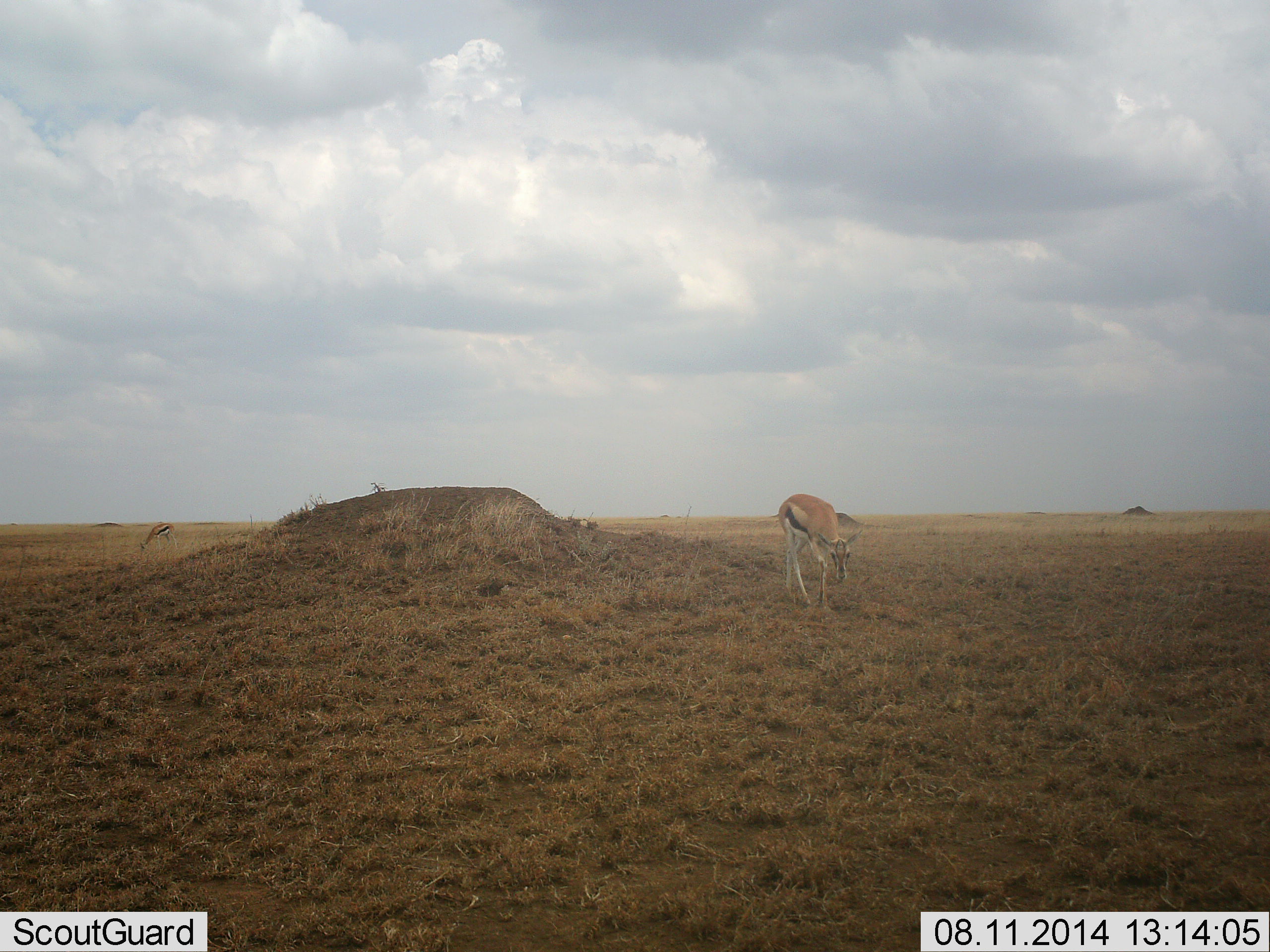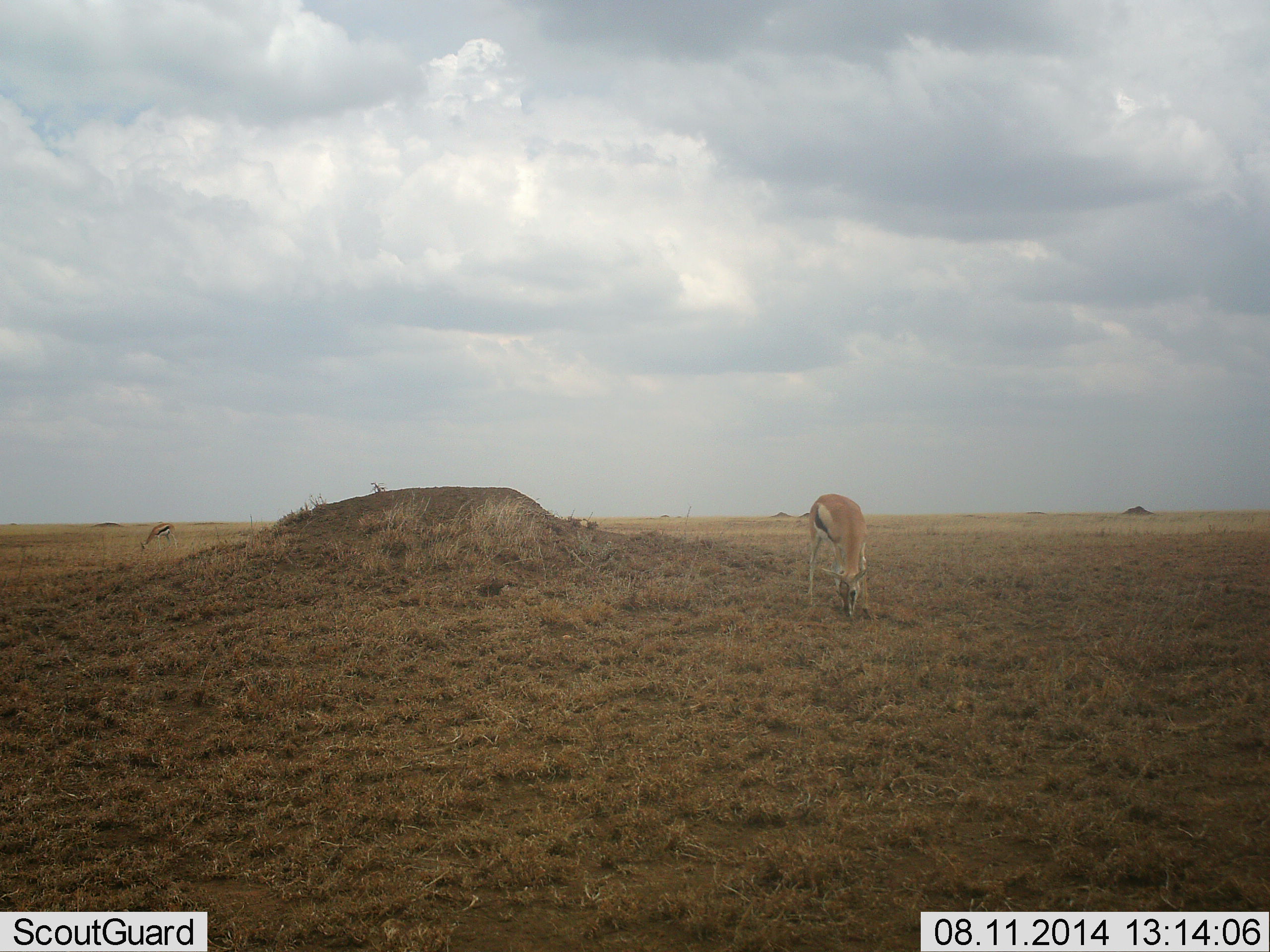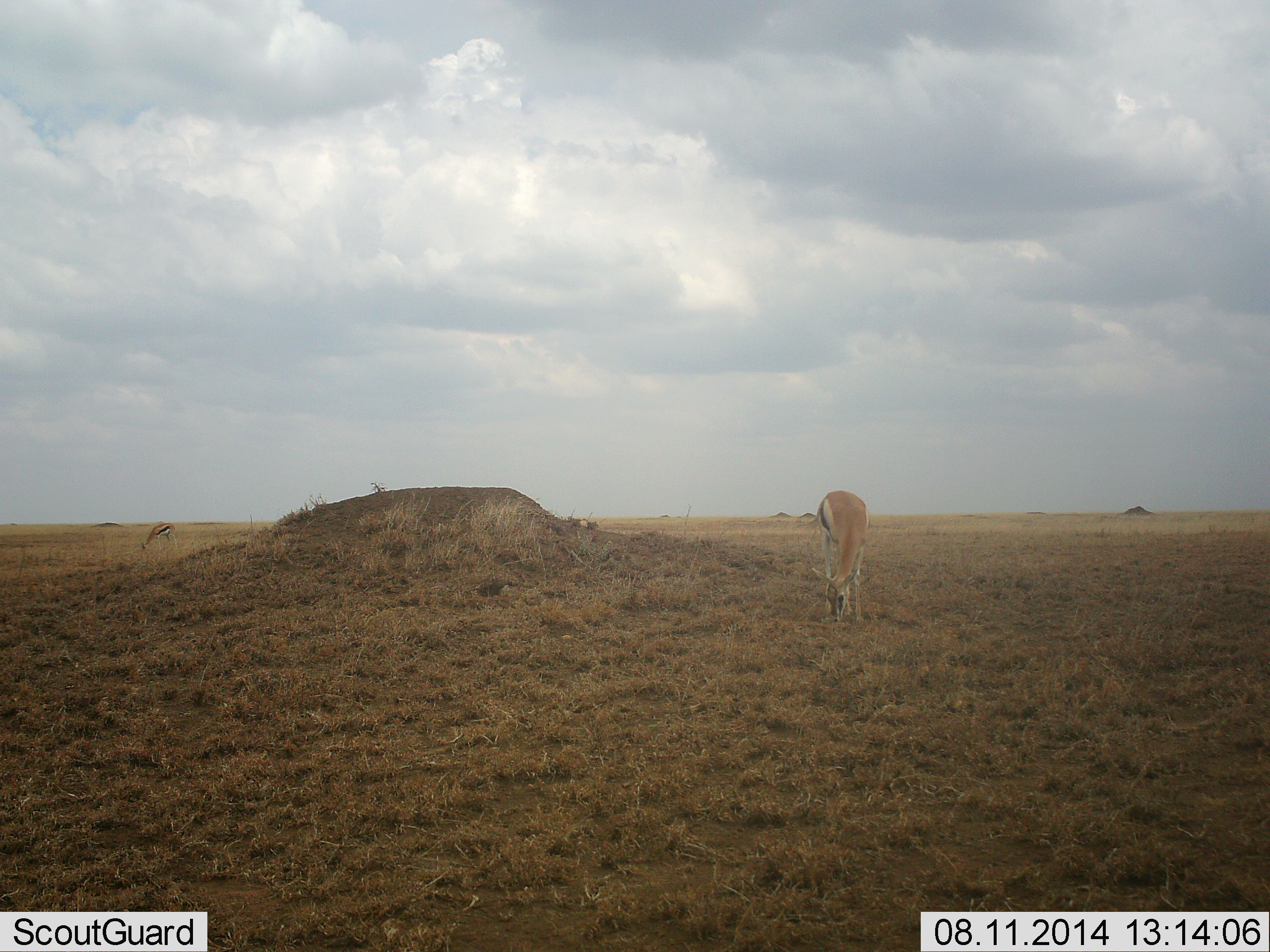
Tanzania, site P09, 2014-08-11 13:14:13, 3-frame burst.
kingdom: Animalia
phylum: Chordata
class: Mammalia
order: Artiodactyla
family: Bovidae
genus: Eudorcas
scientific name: Eudorcas thomsonii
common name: thomson's gazelle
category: gazellethomsons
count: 2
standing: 30%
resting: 0%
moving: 10%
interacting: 0%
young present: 0%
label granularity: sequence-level